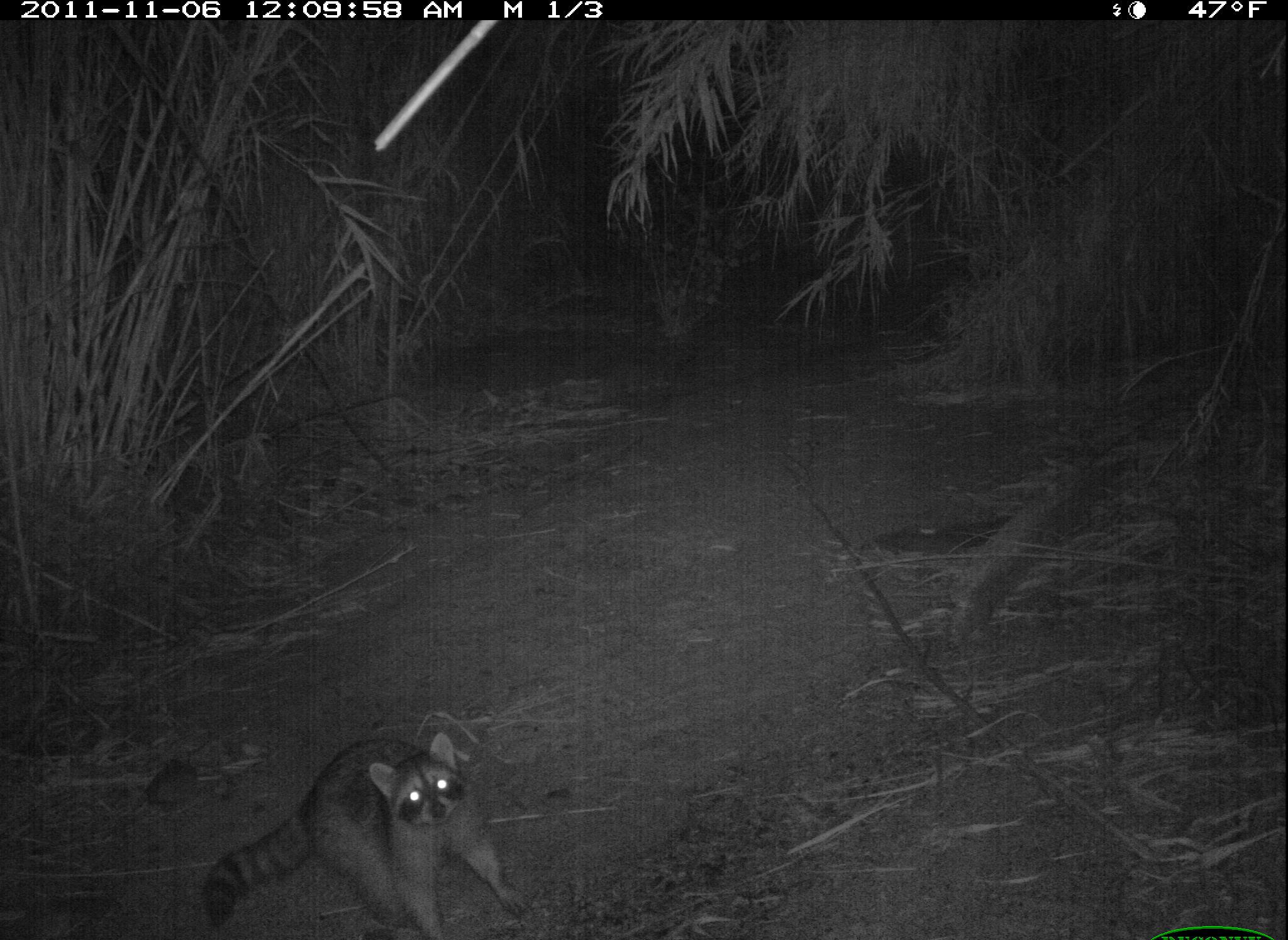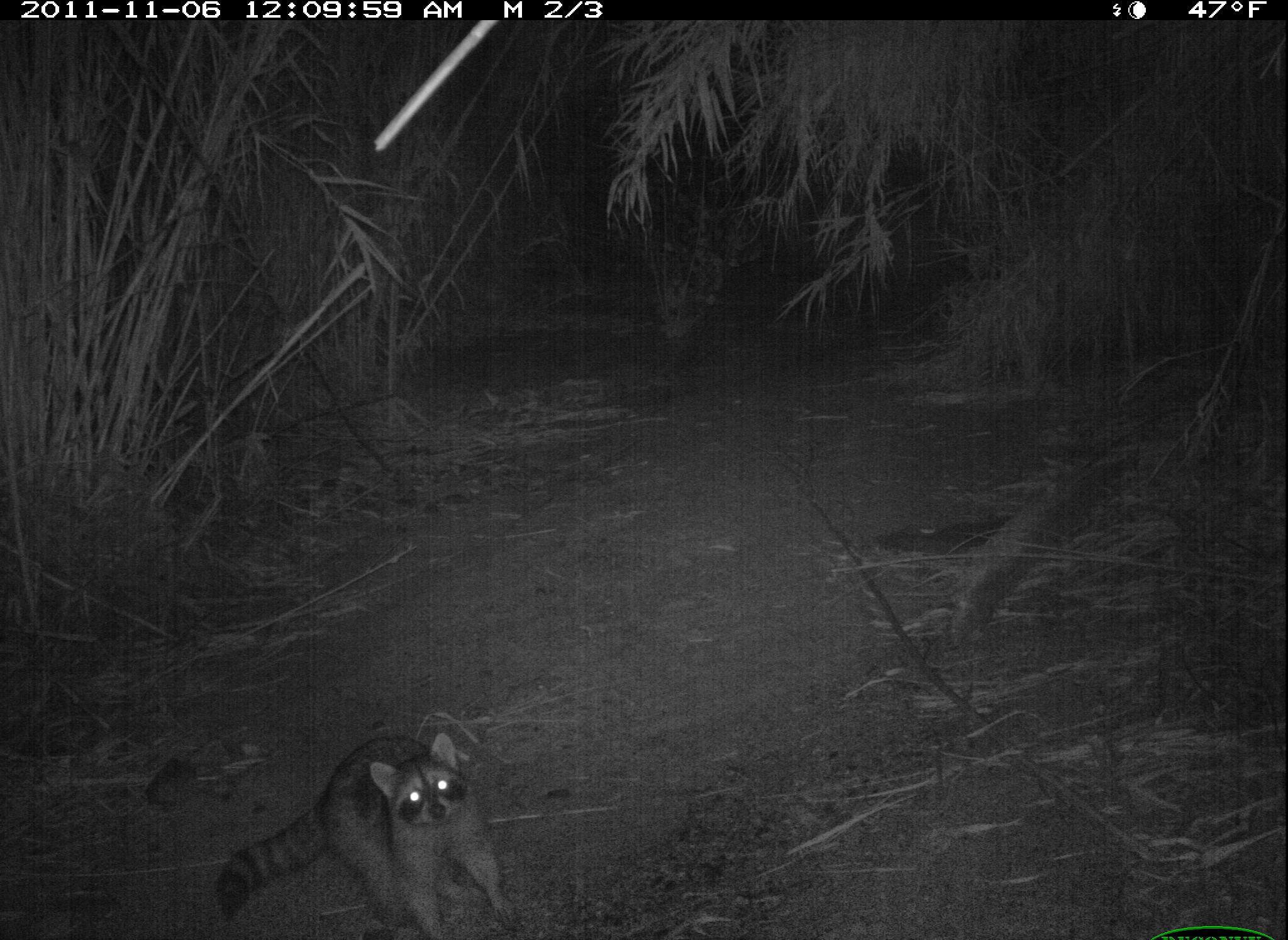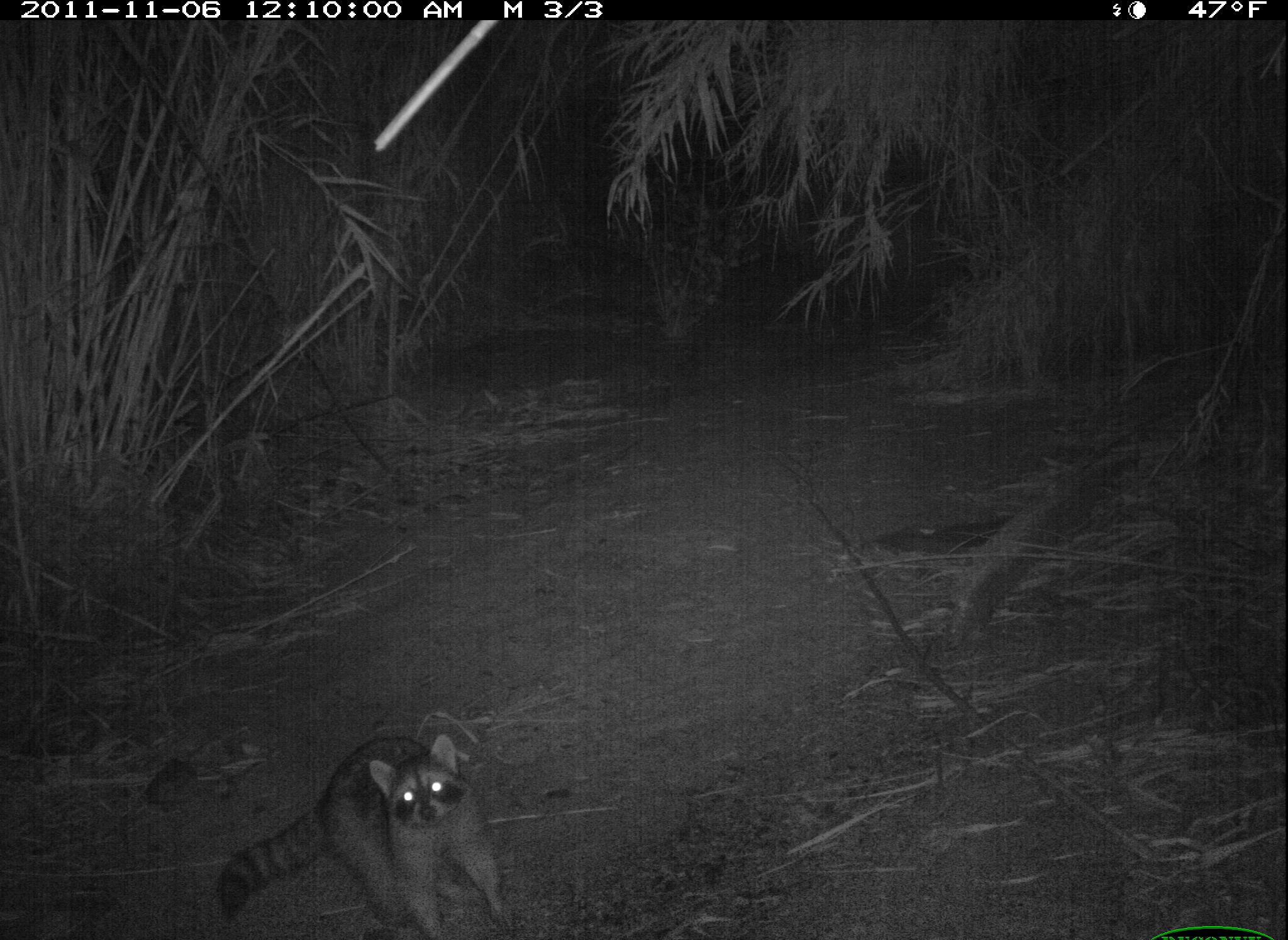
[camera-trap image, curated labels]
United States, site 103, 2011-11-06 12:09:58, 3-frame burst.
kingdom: Animalia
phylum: Chordata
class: Mammalia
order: Carnivora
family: Procyonidae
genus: Procyon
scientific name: Procyon lotor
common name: raccoon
Raccoon (Procyon lotor).